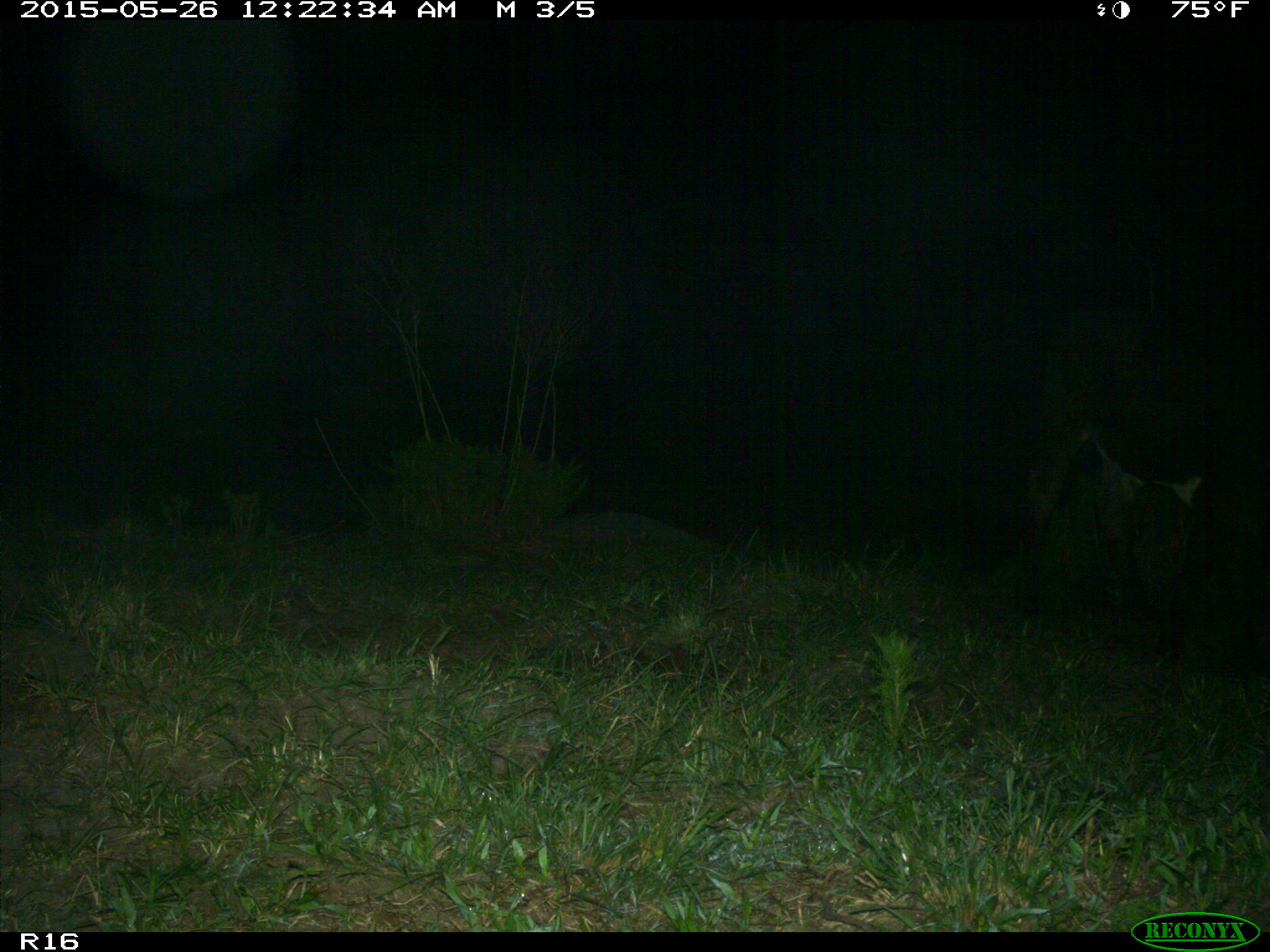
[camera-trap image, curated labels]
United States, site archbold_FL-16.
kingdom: Animalia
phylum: Chordata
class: Mammalia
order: Artiodactyla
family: Bovidae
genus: Bos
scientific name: Bos taurus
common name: domestic cow